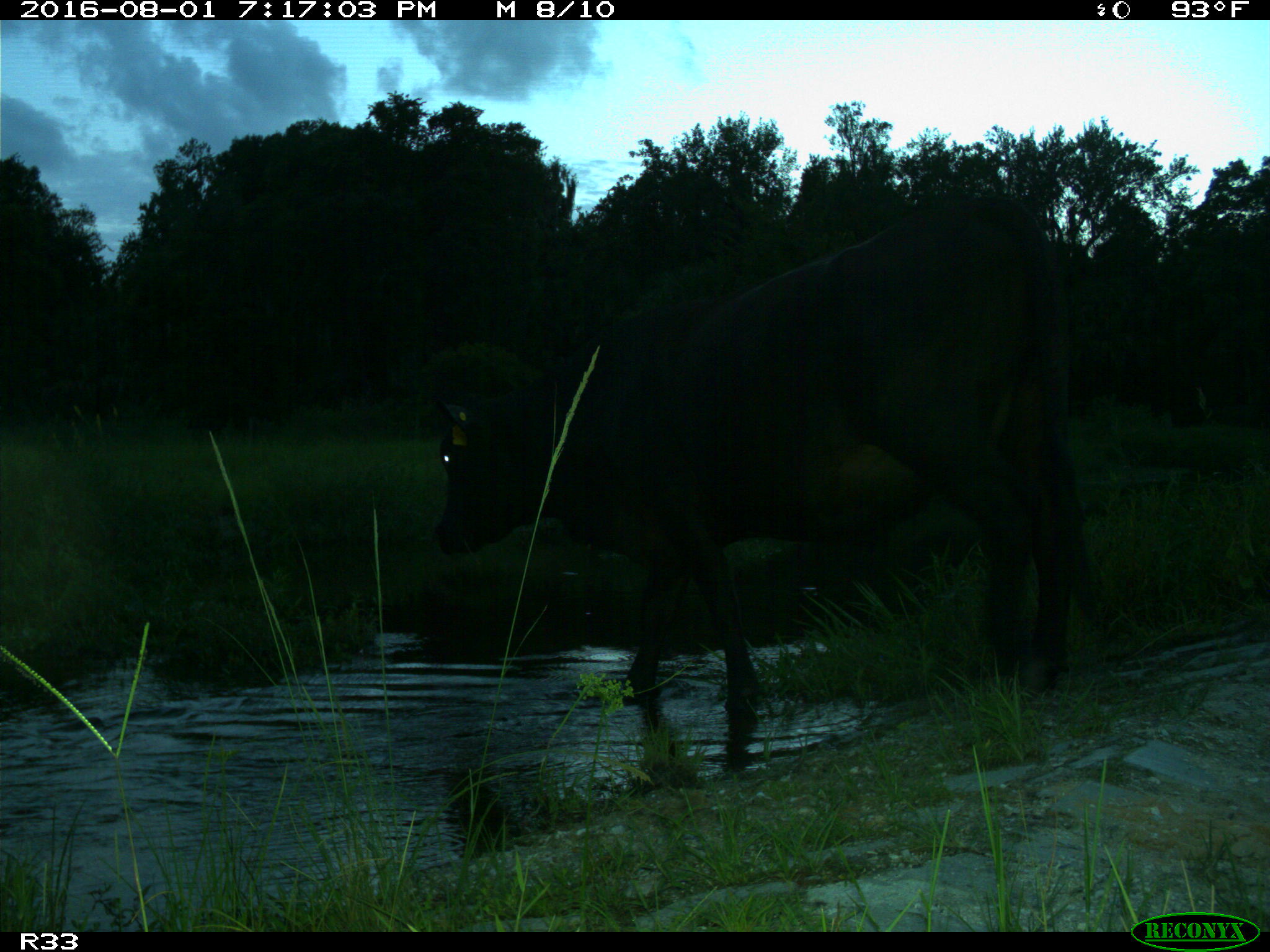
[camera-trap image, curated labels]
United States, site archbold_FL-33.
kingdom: Animalia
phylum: Chordata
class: Mammalia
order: Artiodactyla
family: Bovidae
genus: Bos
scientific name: Bos taurus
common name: domestic cow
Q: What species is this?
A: Bos taurus (domestic cow).